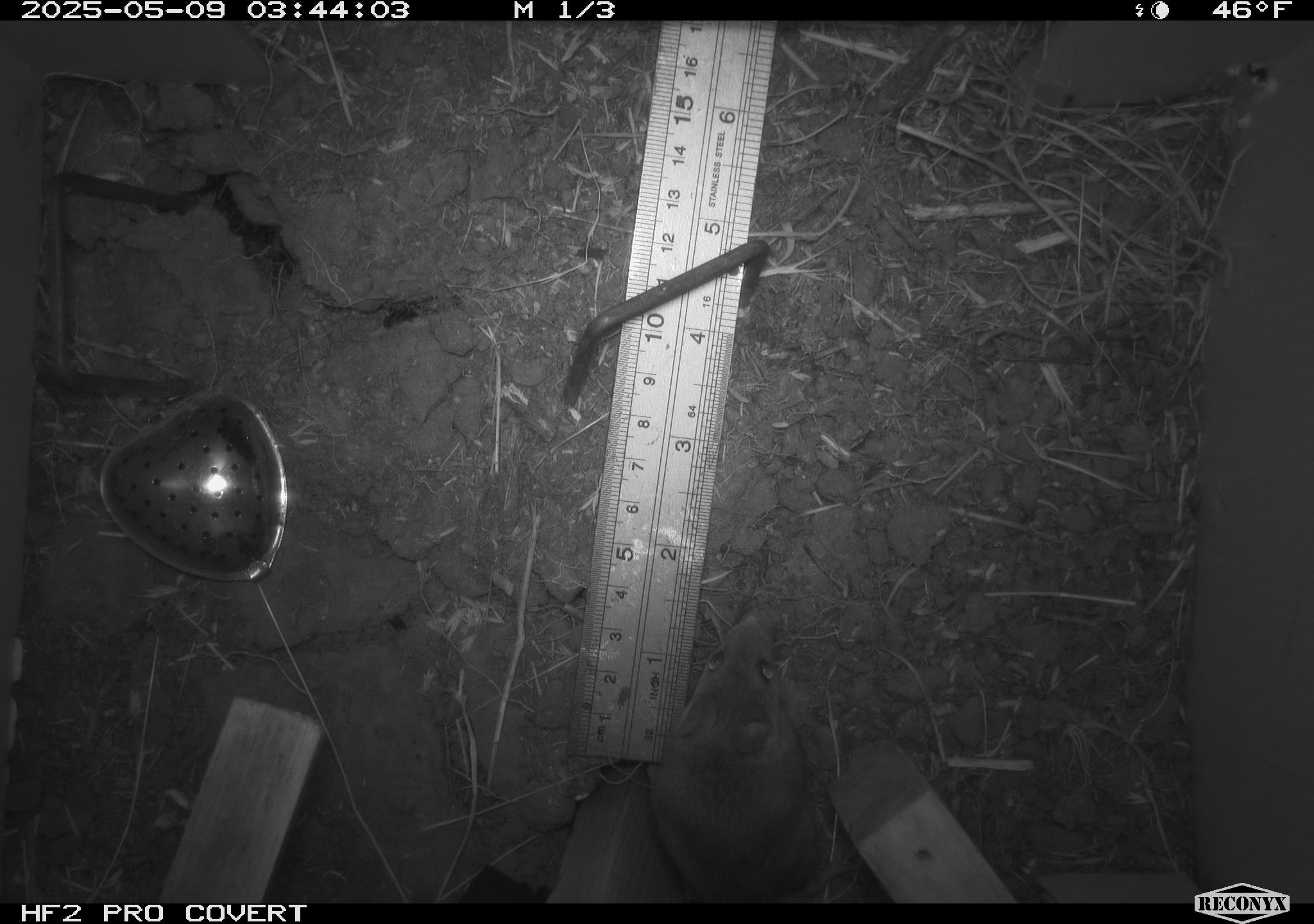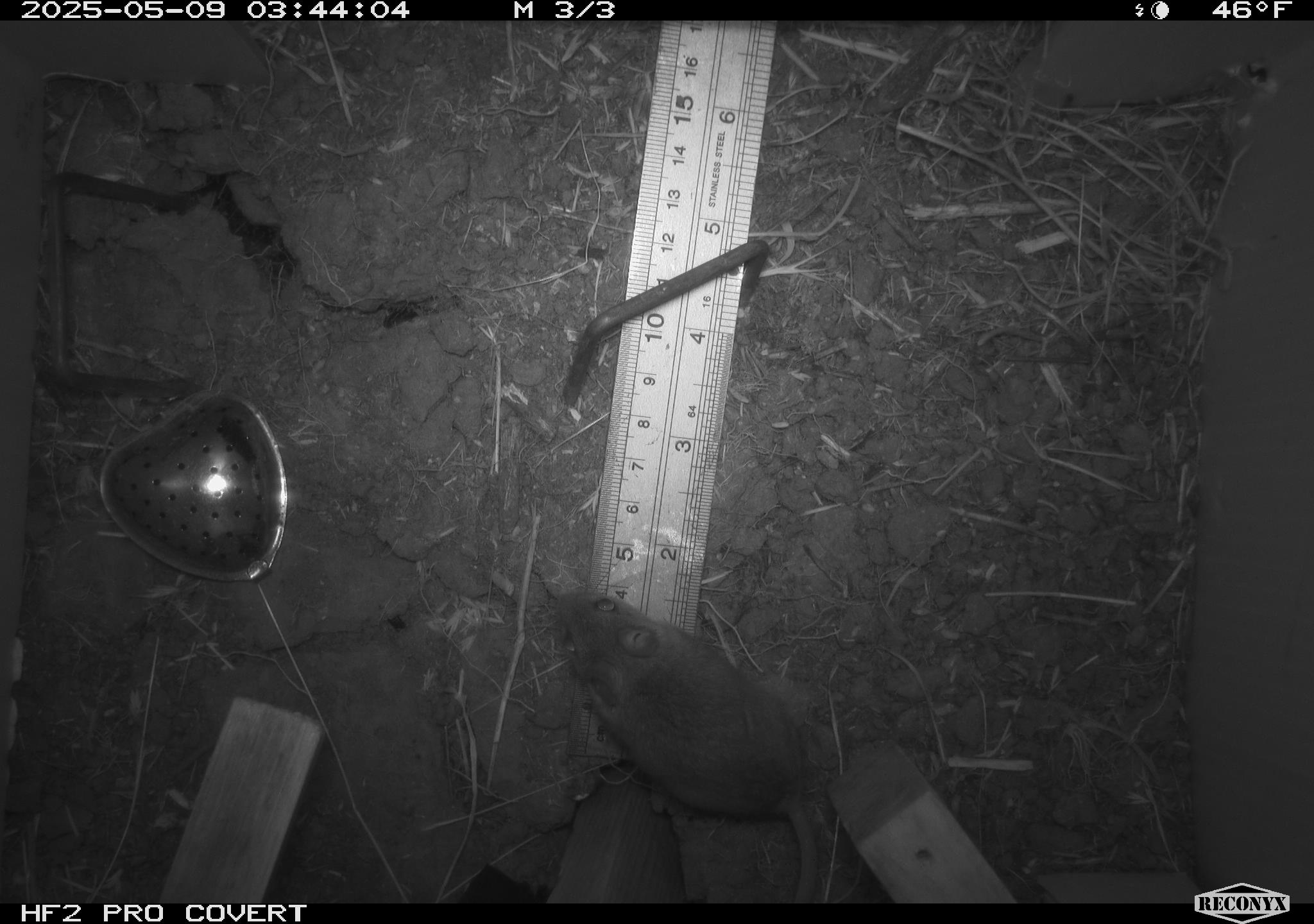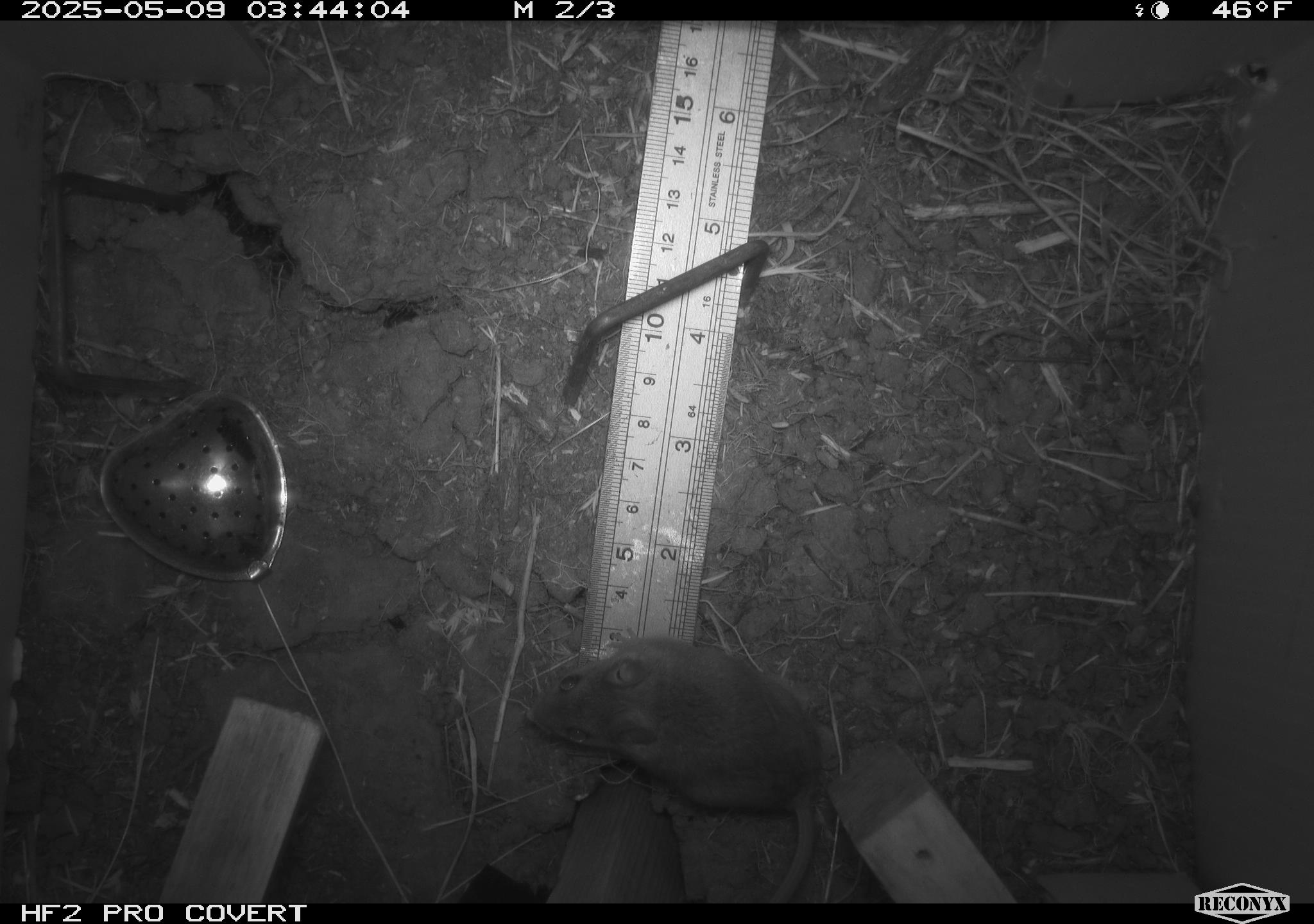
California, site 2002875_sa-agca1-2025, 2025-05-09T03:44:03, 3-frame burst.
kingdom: Animalia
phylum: Chordata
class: Mammalia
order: Rodentia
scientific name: Rodentia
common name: mouse species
Mouse species (Rodentia).